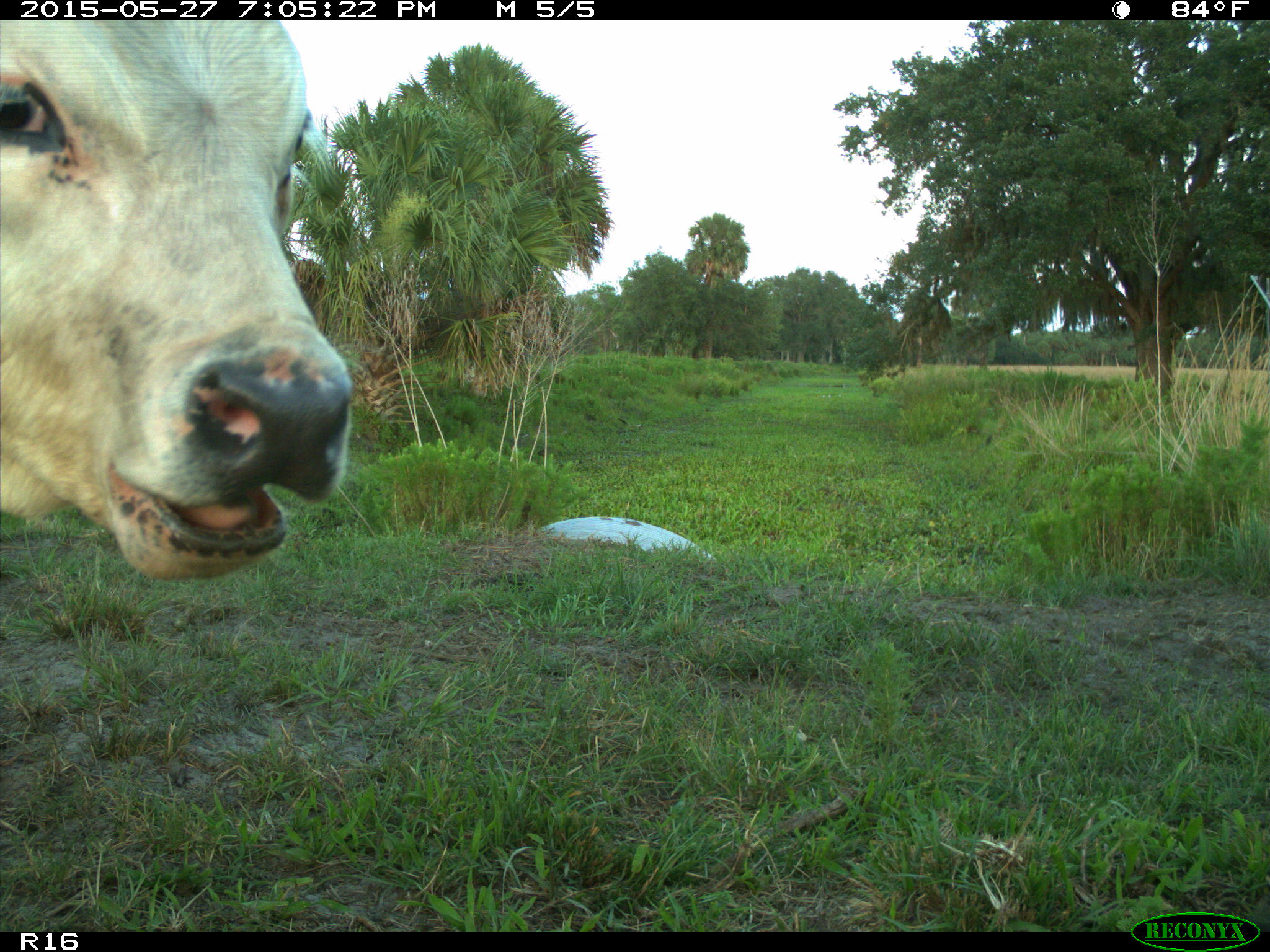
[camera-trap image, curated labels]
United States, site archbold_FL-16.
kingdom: Animalia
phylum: Chordata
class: Mammalia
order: Artiodactyla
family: Bovidae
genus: Bos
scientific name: Bos taurus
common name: domestic cow